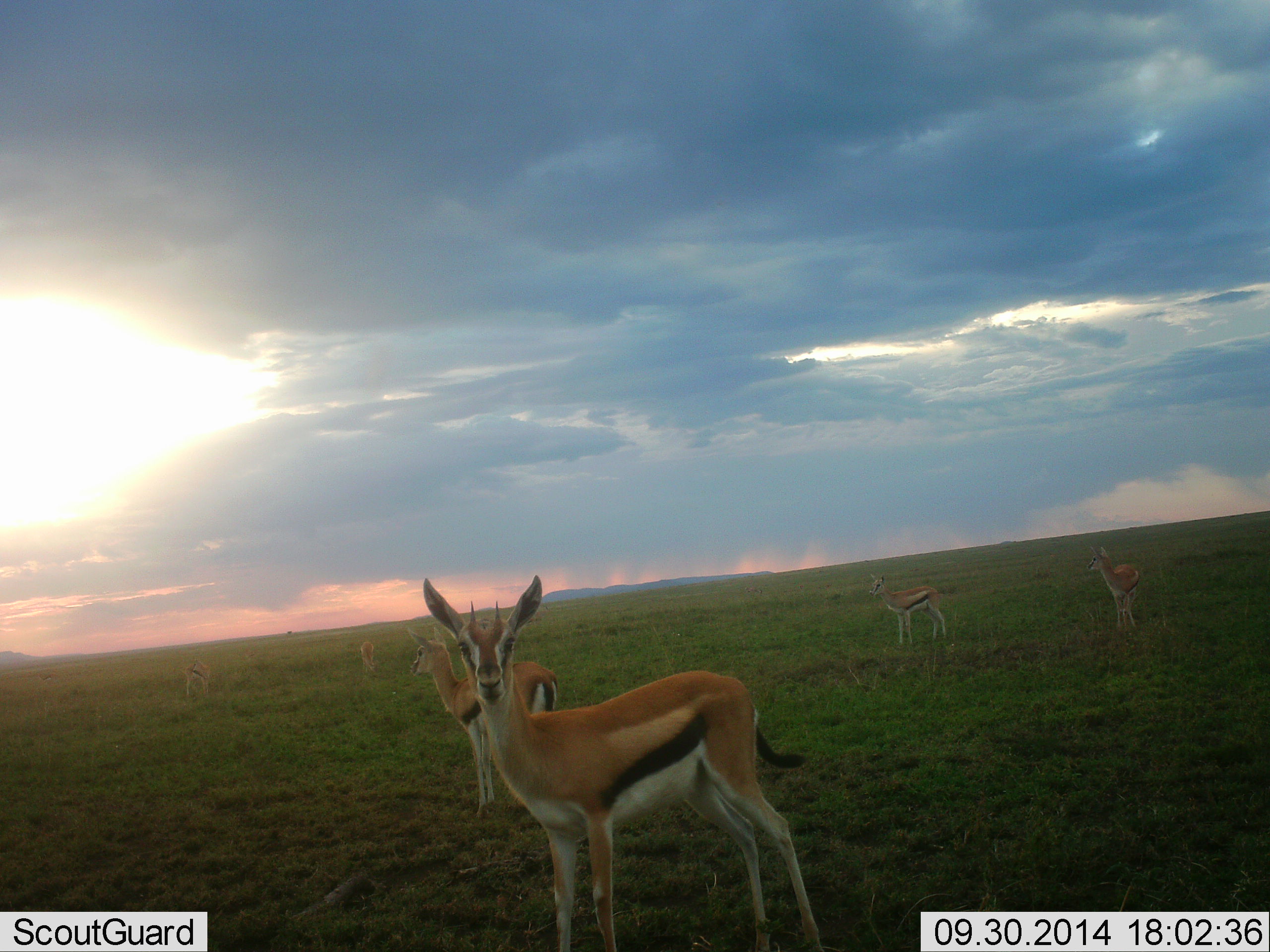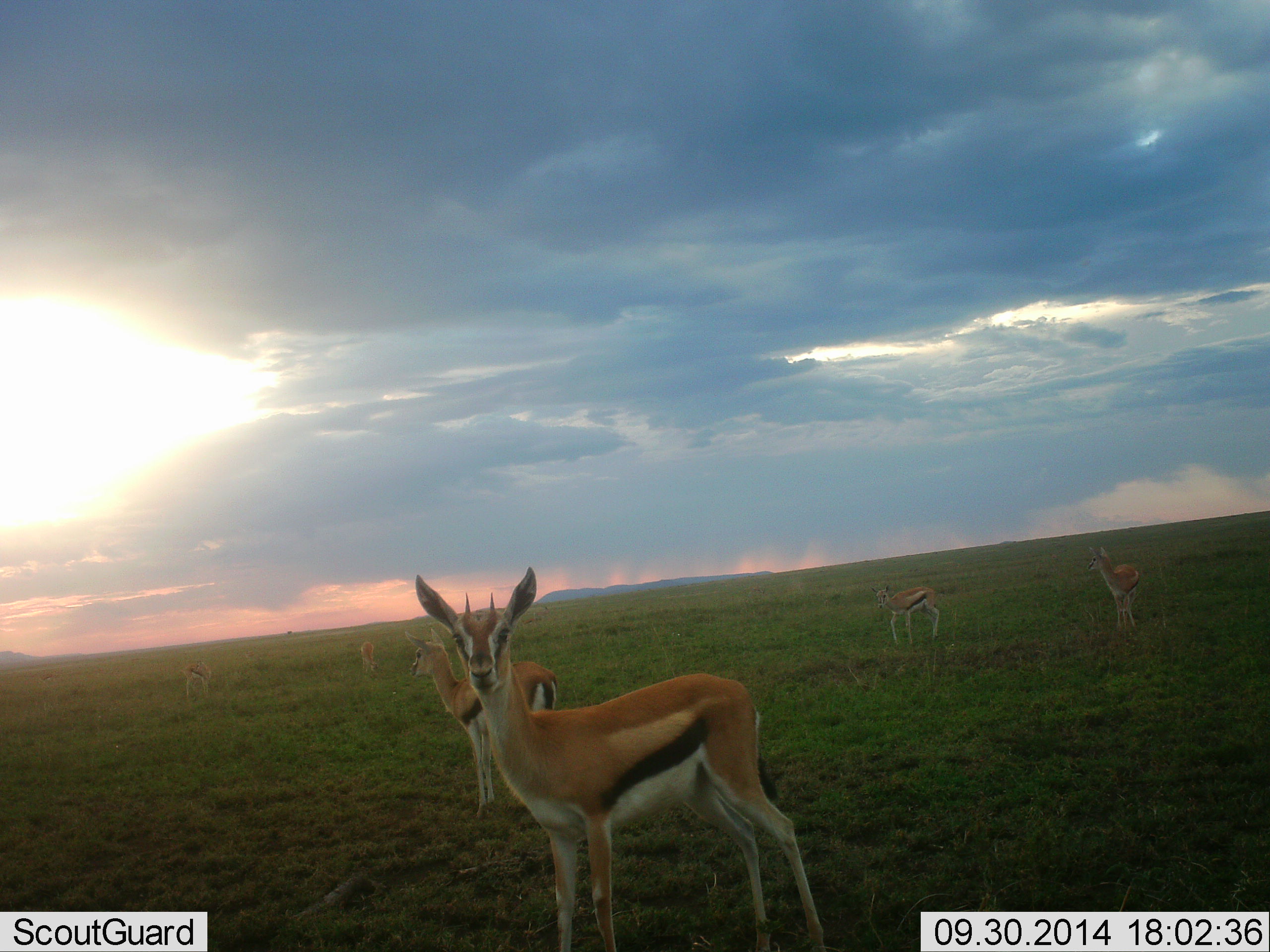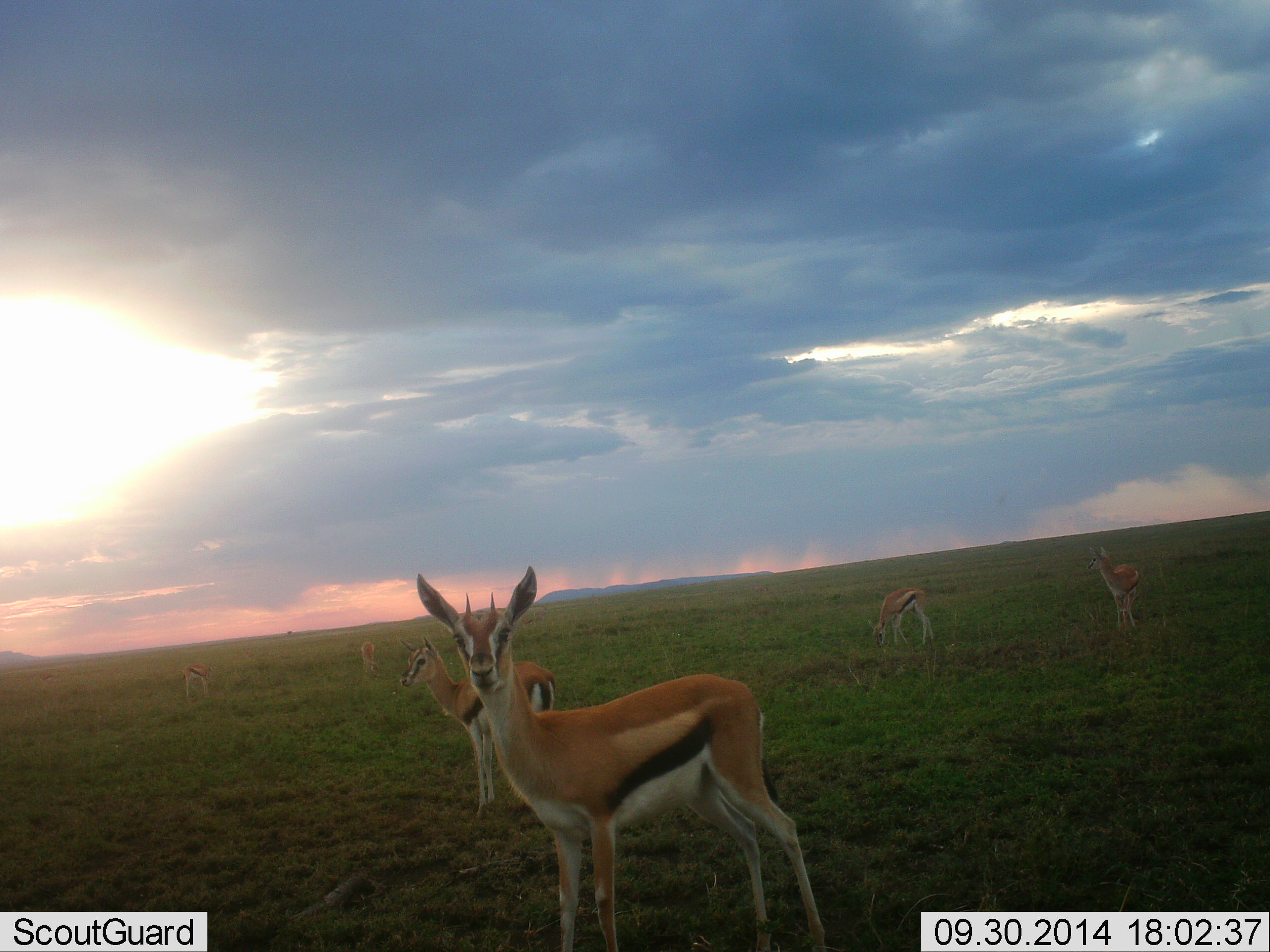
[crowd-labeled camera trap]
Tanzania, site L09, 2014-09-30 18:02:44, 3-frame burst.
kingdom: Animalia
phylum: Chordata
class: Mammalia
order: Artiodactyla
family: Bovidae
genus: Eudorcas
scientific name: Eudorcas thomsonii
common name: thomson's gazelle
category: gazellethomsons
Gazellethomsons (thomson's gazelle) (Eudorcas thomsonii), count 6. Behavior (volunteer vote fractions): standing 100%, resting 0%, moving 0%, interacting 0%. Young present (vote fraction): 10%. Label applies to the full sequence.